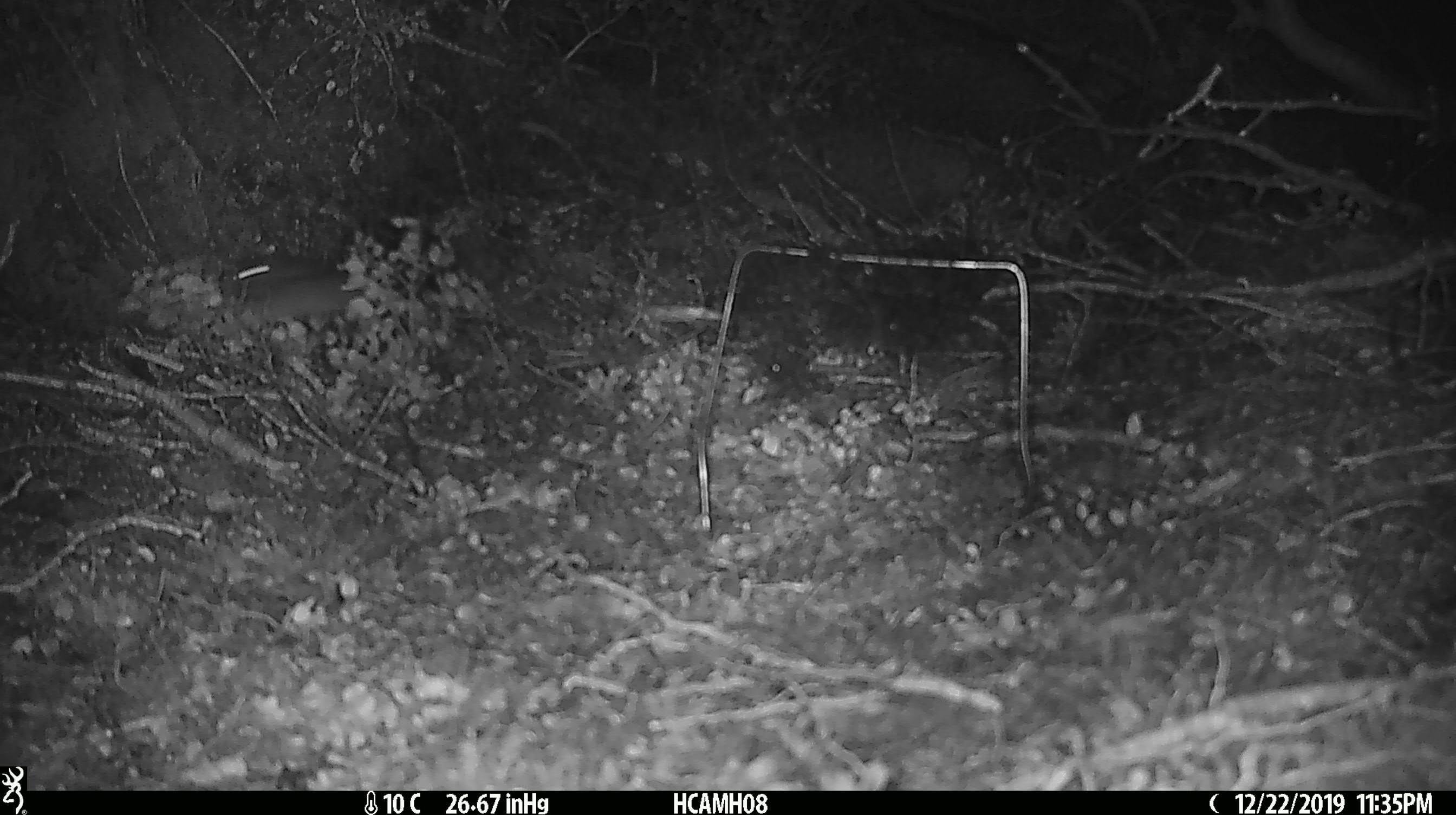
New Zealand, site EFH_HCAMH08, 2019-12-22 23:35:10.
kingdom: Animalia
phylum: Chordata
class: Mammalia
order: Rodentia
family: Muridae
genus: Mus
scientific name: Mus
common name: mouse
Mouse (Mus).